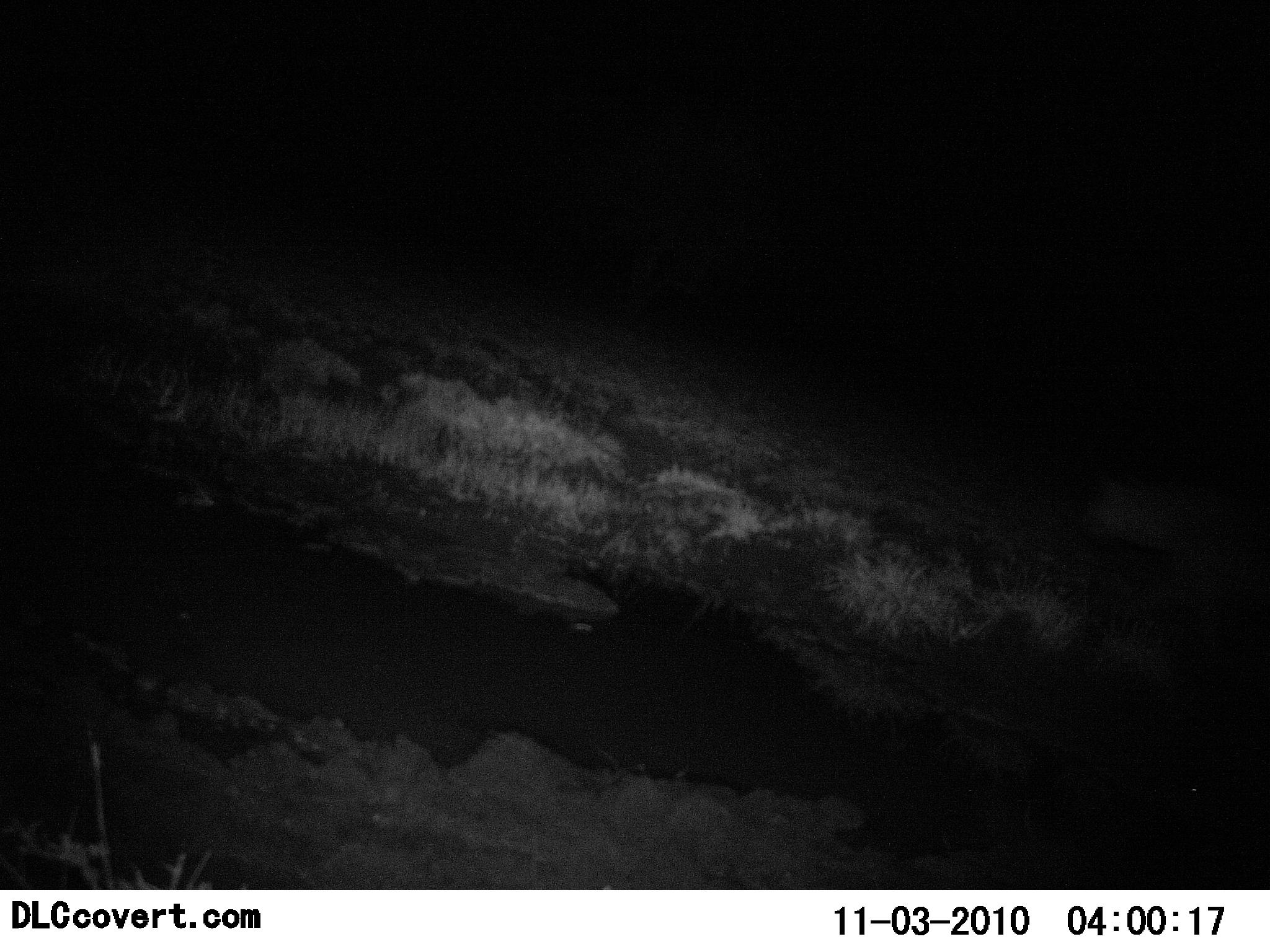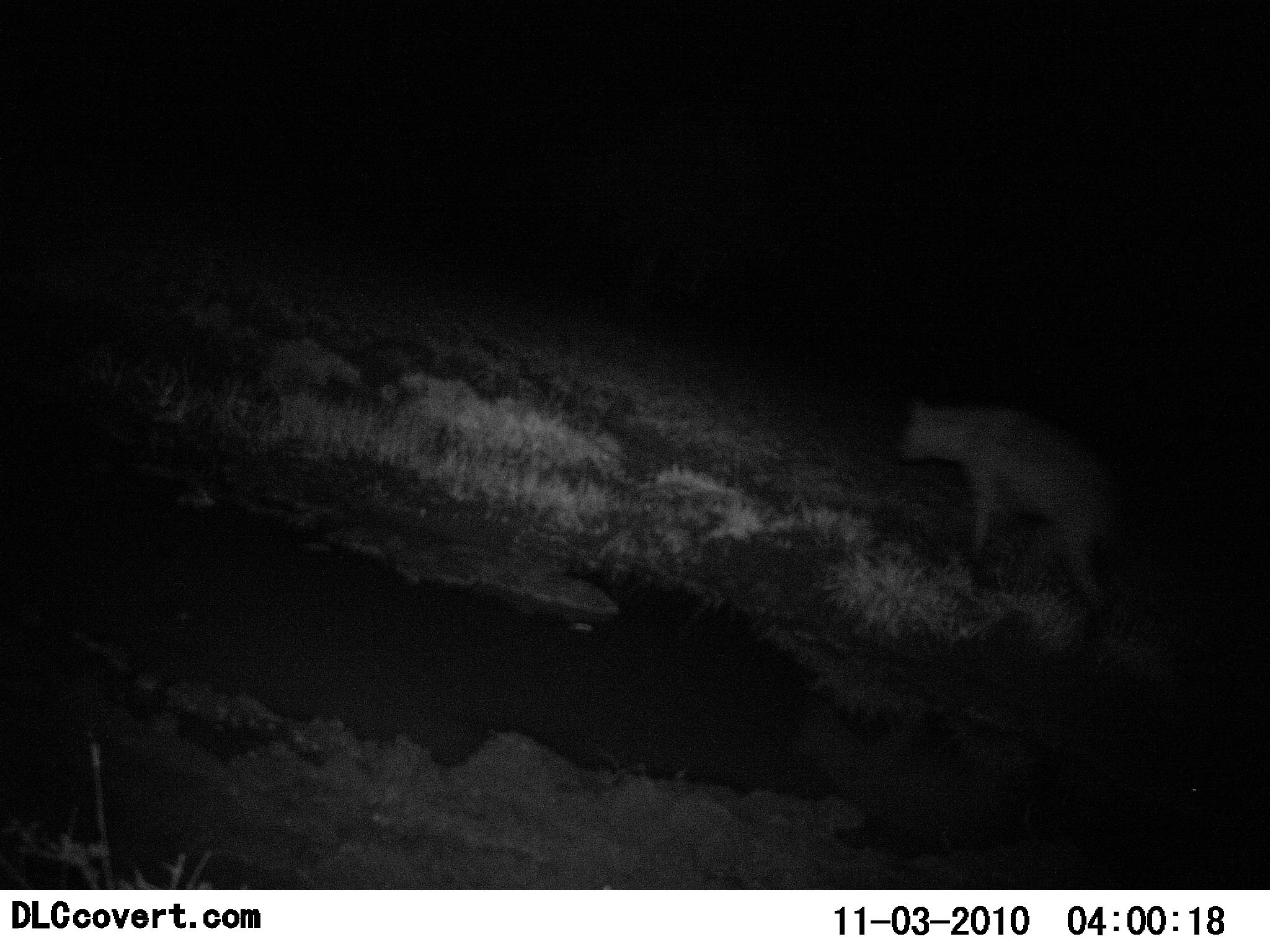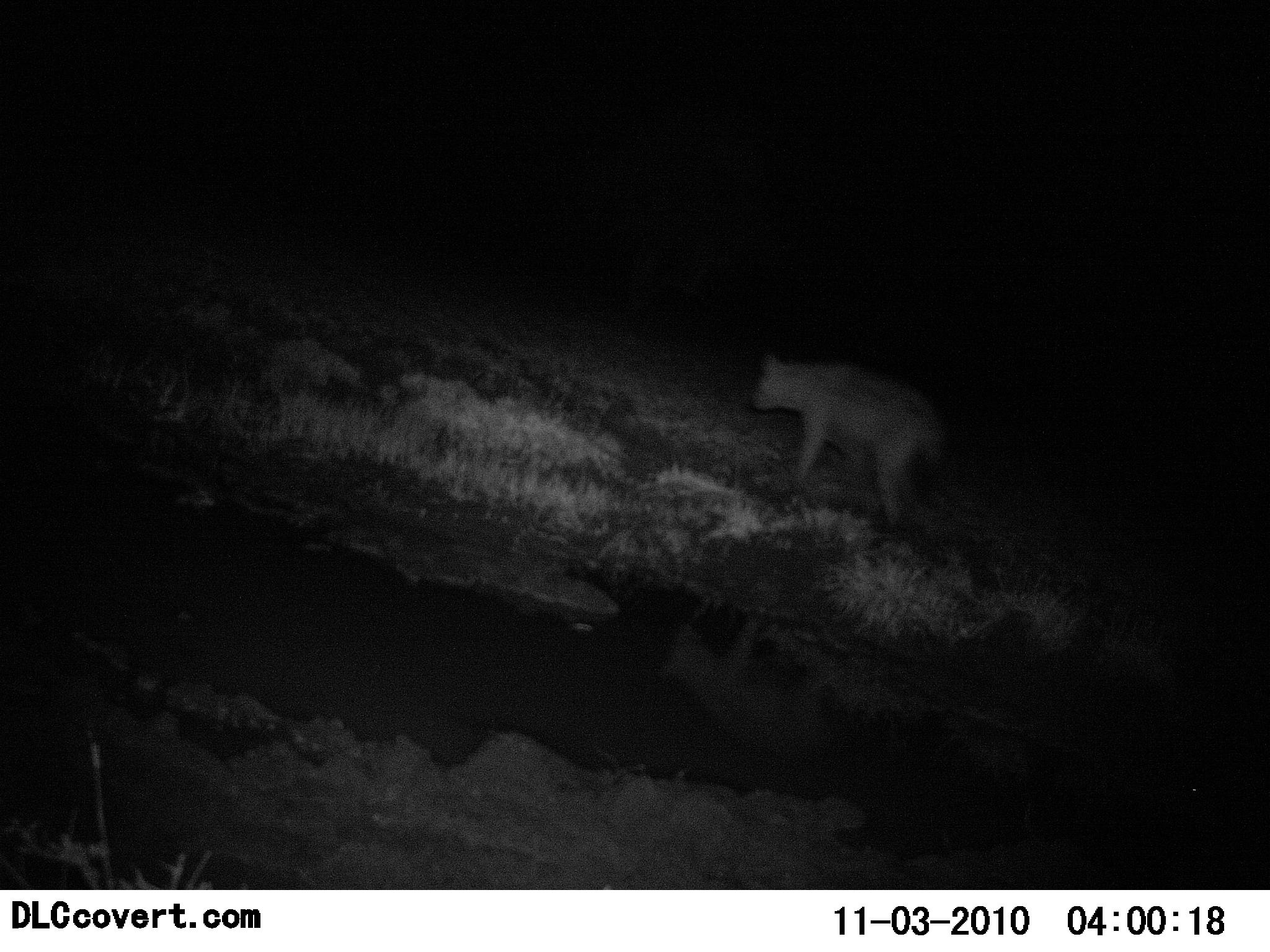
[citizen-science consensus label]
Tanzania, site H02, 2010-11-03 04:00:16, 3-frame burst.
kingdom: Animalia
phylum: Chordata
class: Mammalia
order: Carnivora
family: Hyaenidae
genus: Crocuta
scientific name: Crocuta crocuta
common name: spotted hyena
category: hyenaspotted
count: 1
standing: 0%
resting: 0%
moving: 100%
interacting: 0%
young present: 0%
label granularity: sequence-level